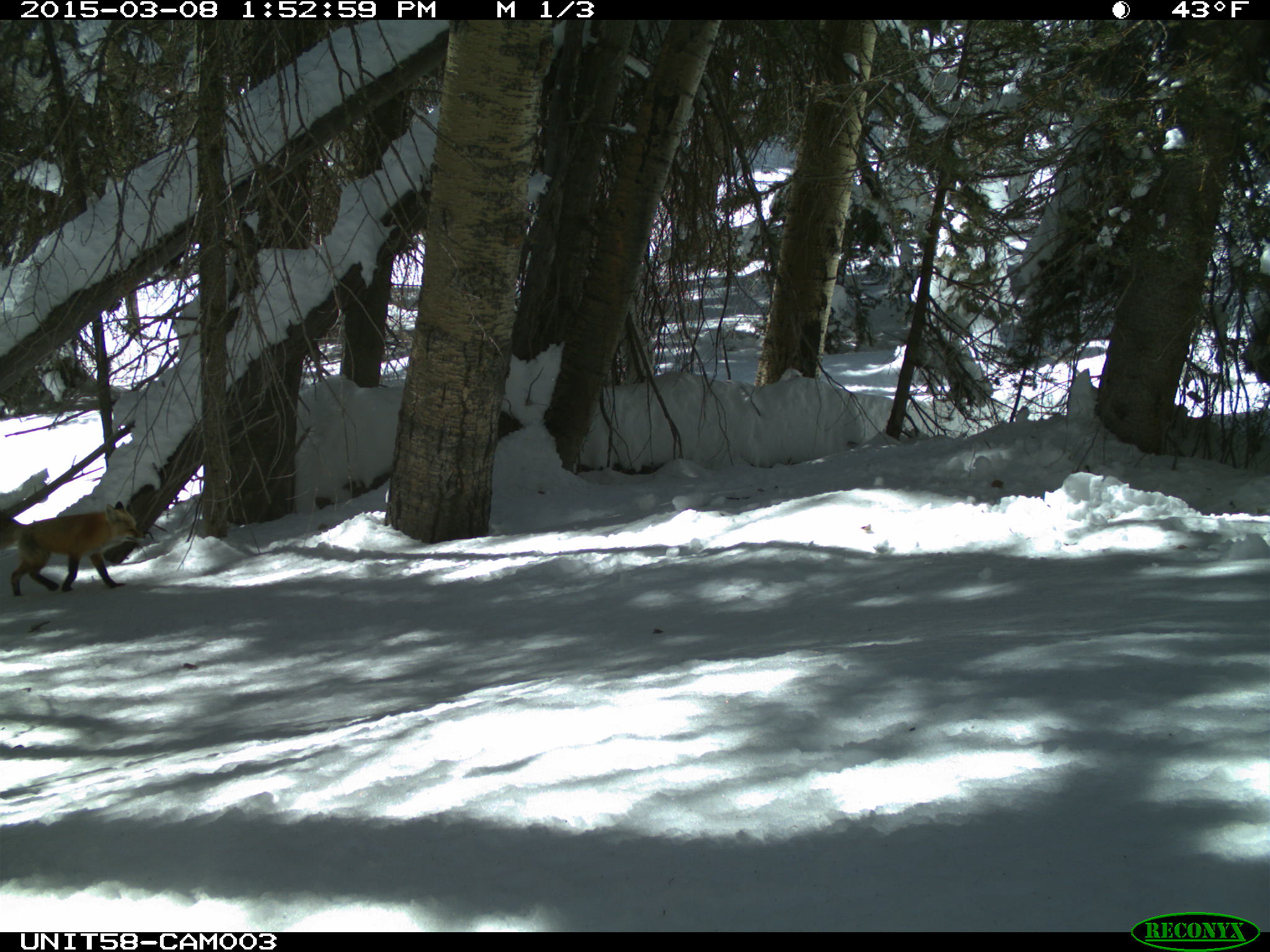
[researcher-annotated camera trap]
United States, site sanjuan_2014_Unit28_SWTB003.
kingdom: Animalia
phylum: Chordata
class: Mammalia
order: Carnivora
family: Canidae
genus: Vulpes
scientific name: Vulpes vulpes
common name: red fox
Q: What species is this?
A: Vulpes vulpes (red fox).